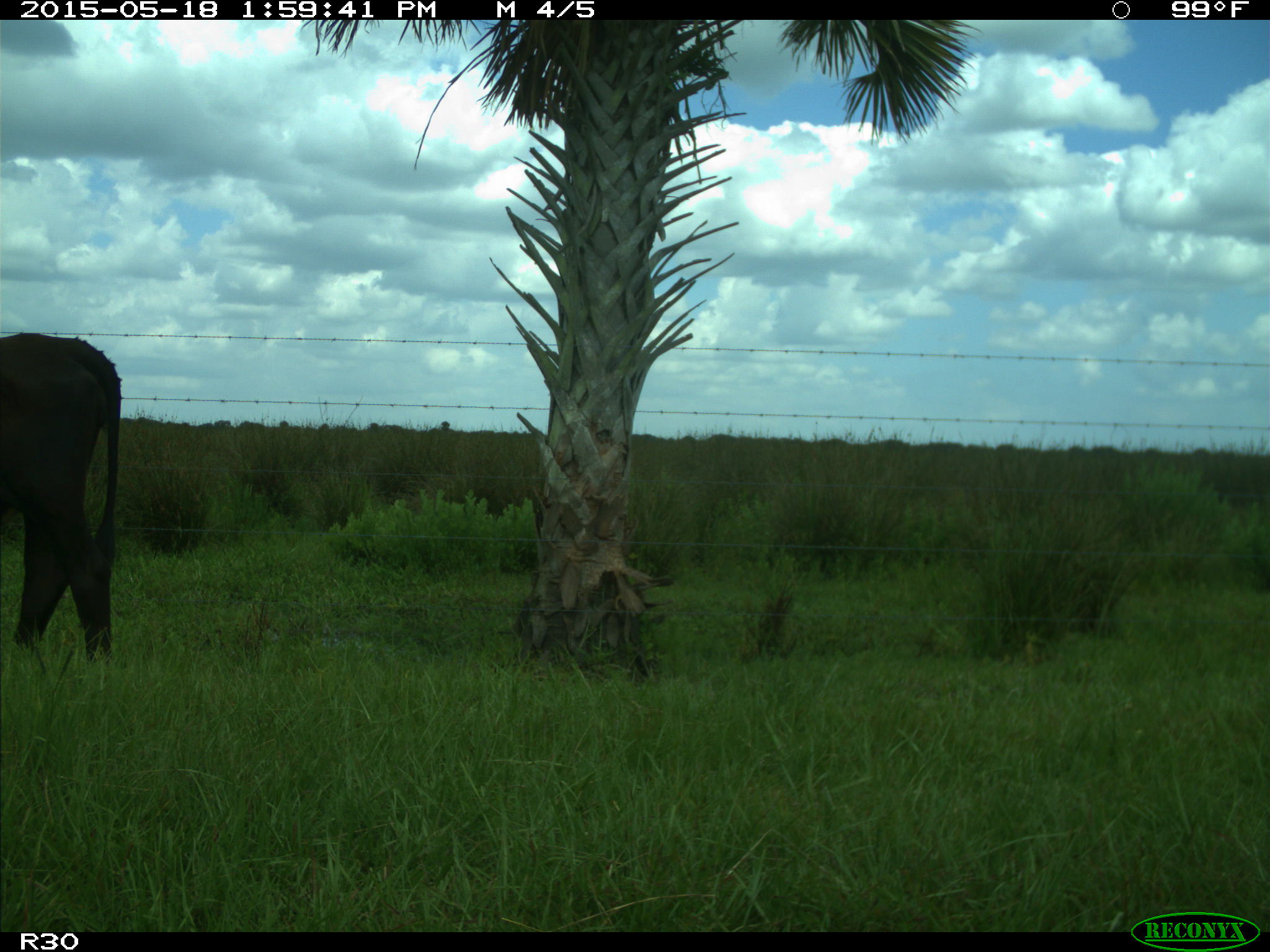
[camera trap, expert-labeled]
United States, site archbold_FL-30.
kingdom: Animalia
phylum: Chordata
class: Mammalia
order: Artiodactyla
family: Bovidae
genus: Bos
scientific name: Bos taurus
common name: domestic cow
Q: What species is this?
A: Bos taurus (domestic cow).